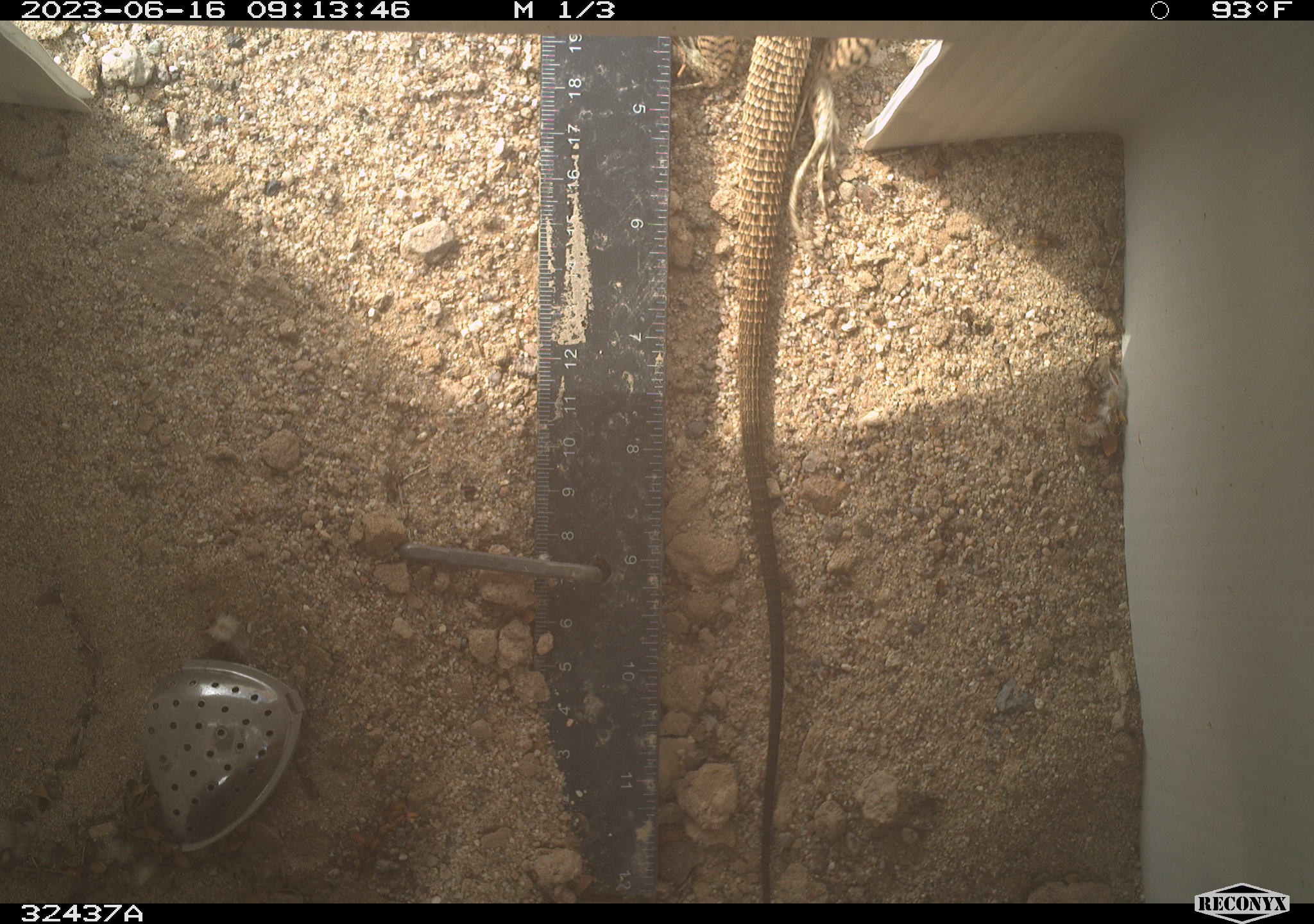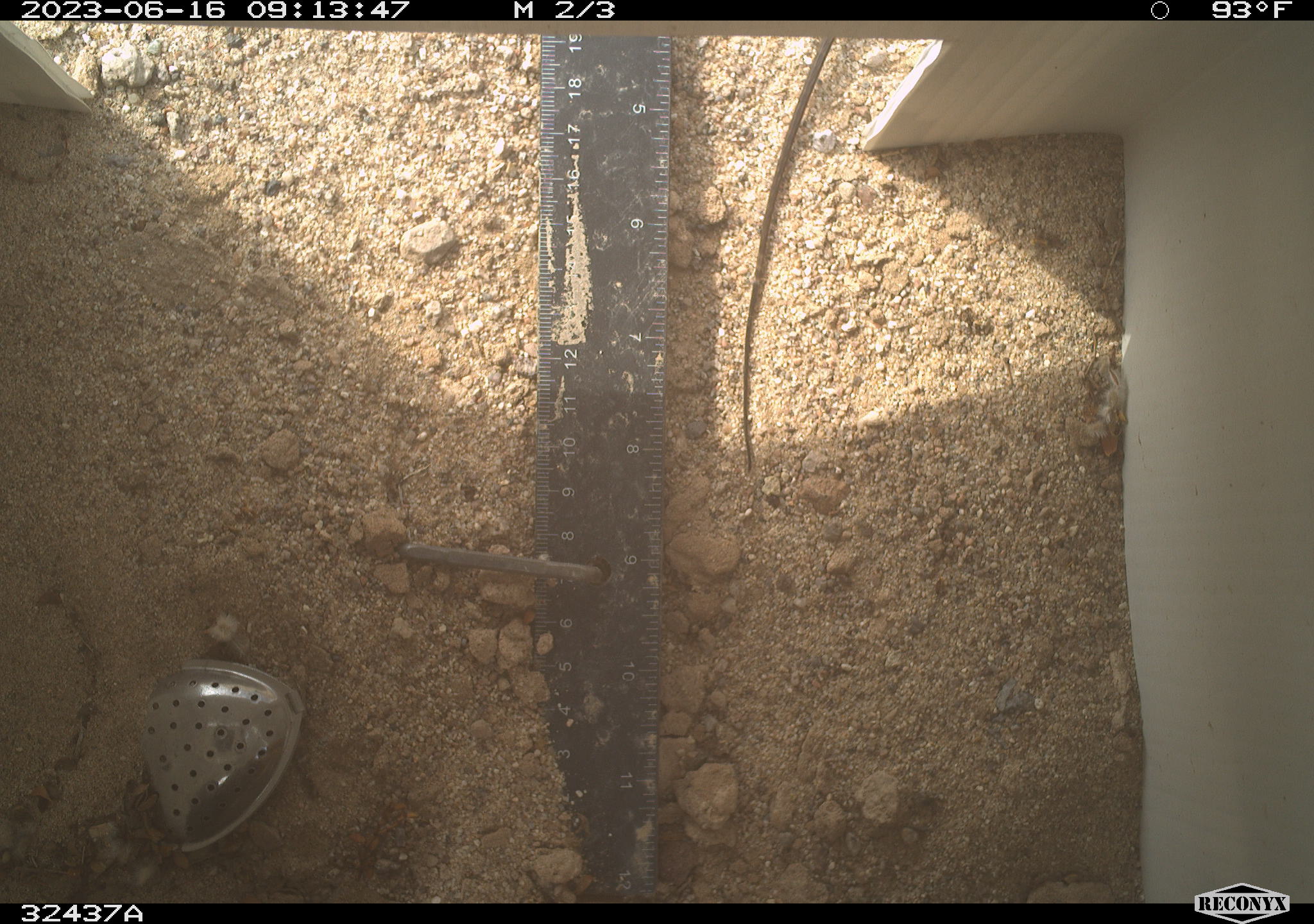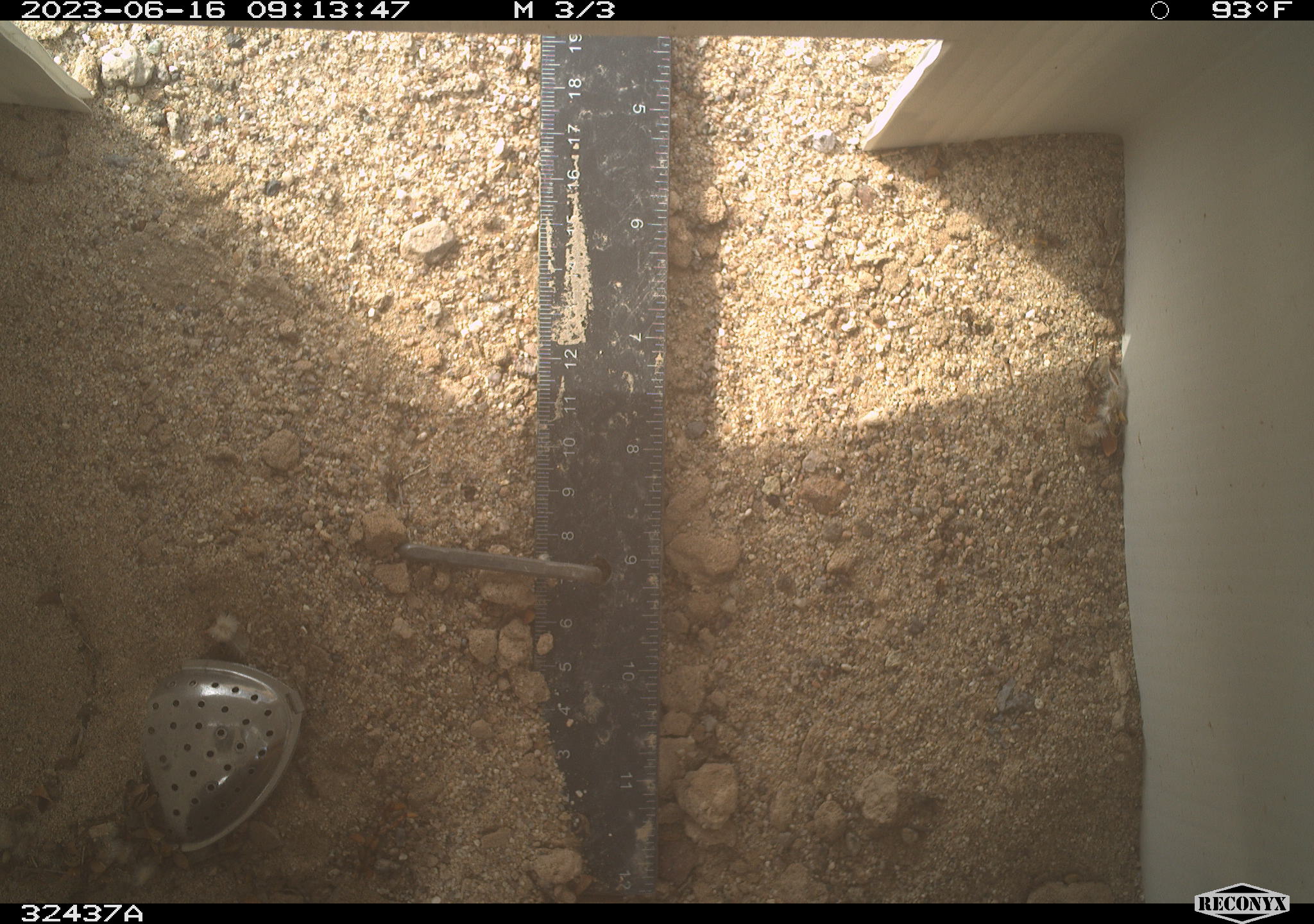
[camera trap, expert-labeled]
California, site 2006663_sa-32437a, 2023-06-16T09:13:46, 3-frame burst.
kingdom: Animalia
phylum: Chordata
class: Reptilia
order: Squamata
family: Teiidae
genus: Aspidoscelis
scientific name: Aspidoscelis tigris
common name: western whiptail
Western whiptail (Aspidoscelis tigris).